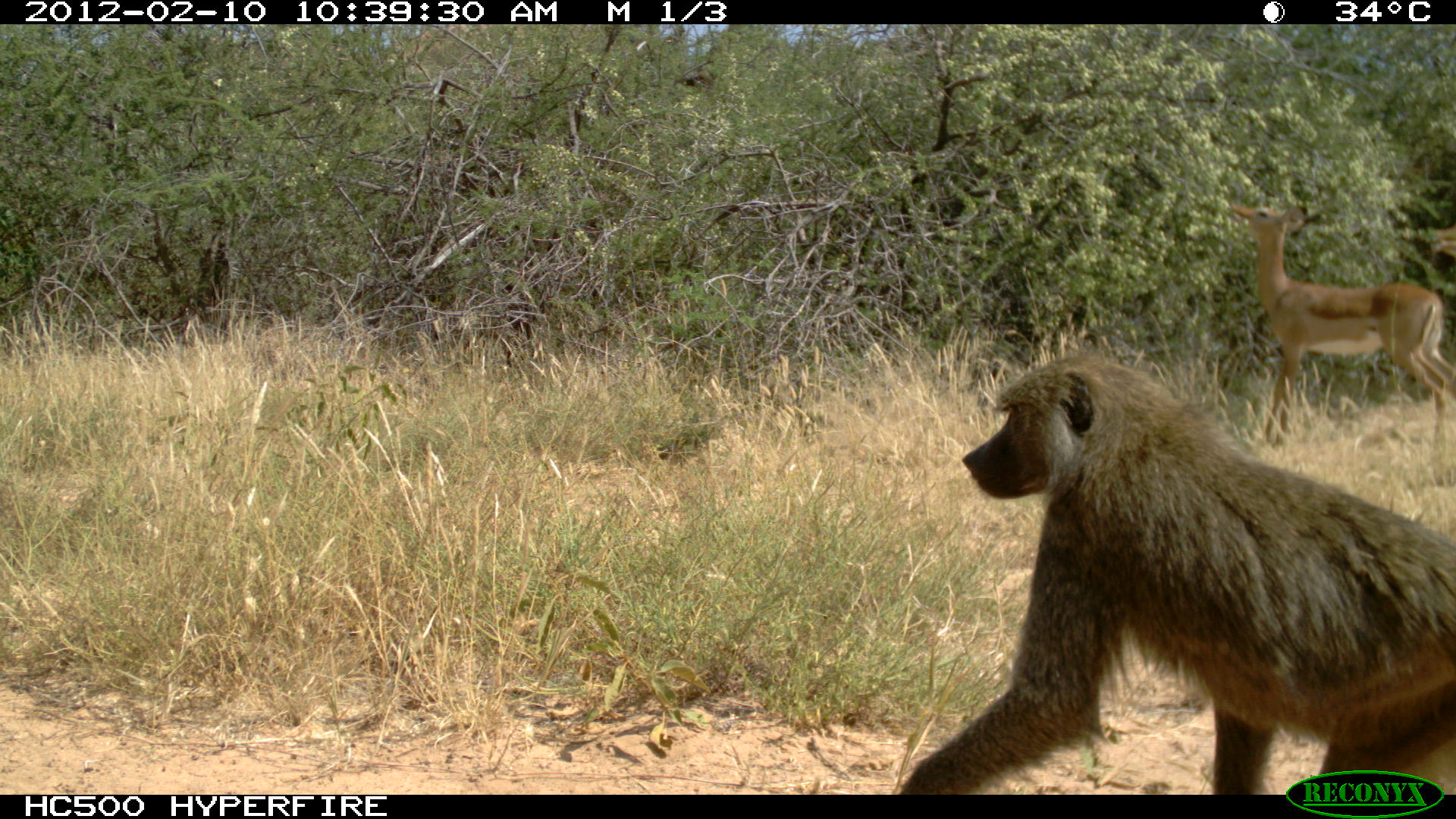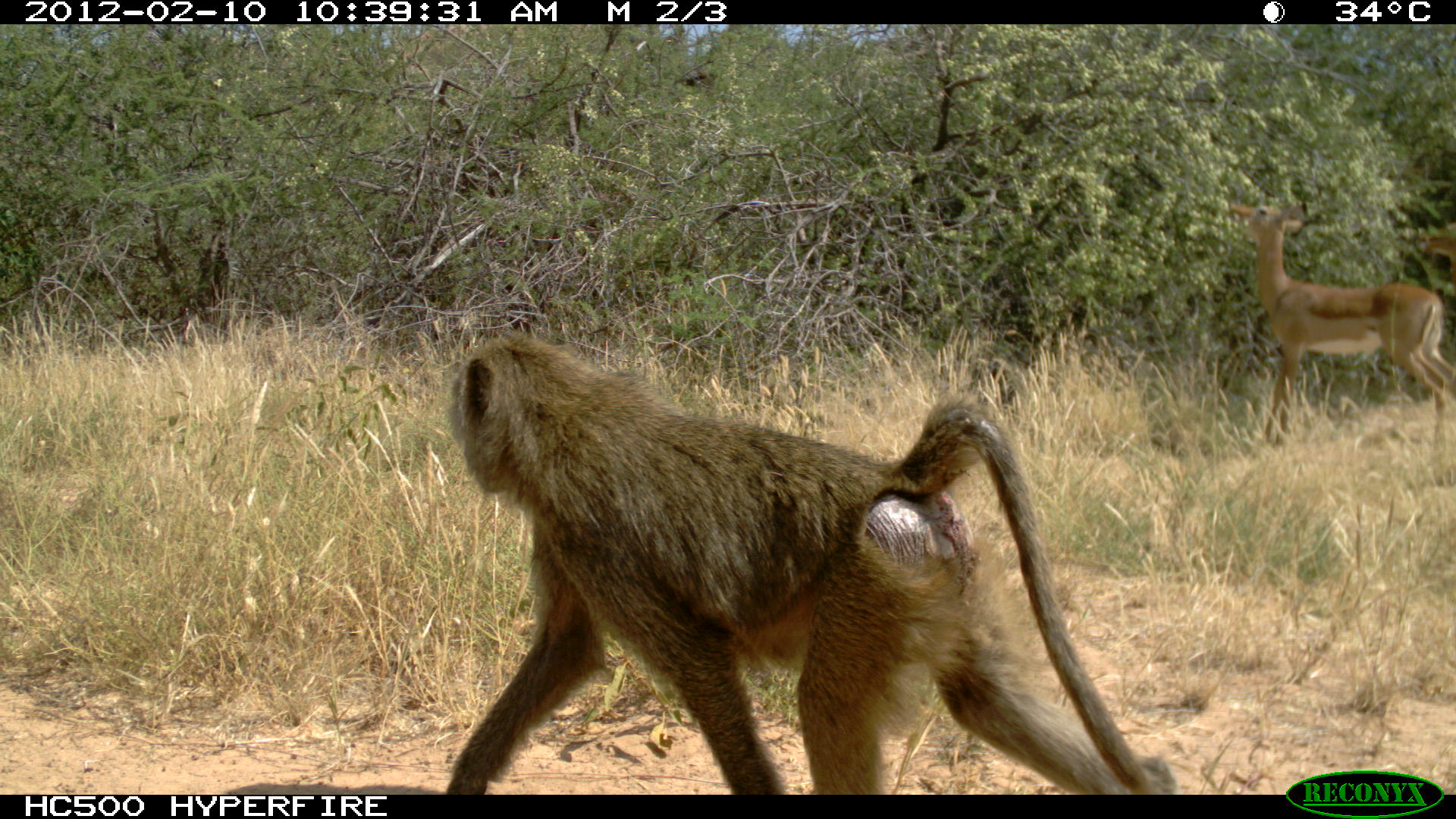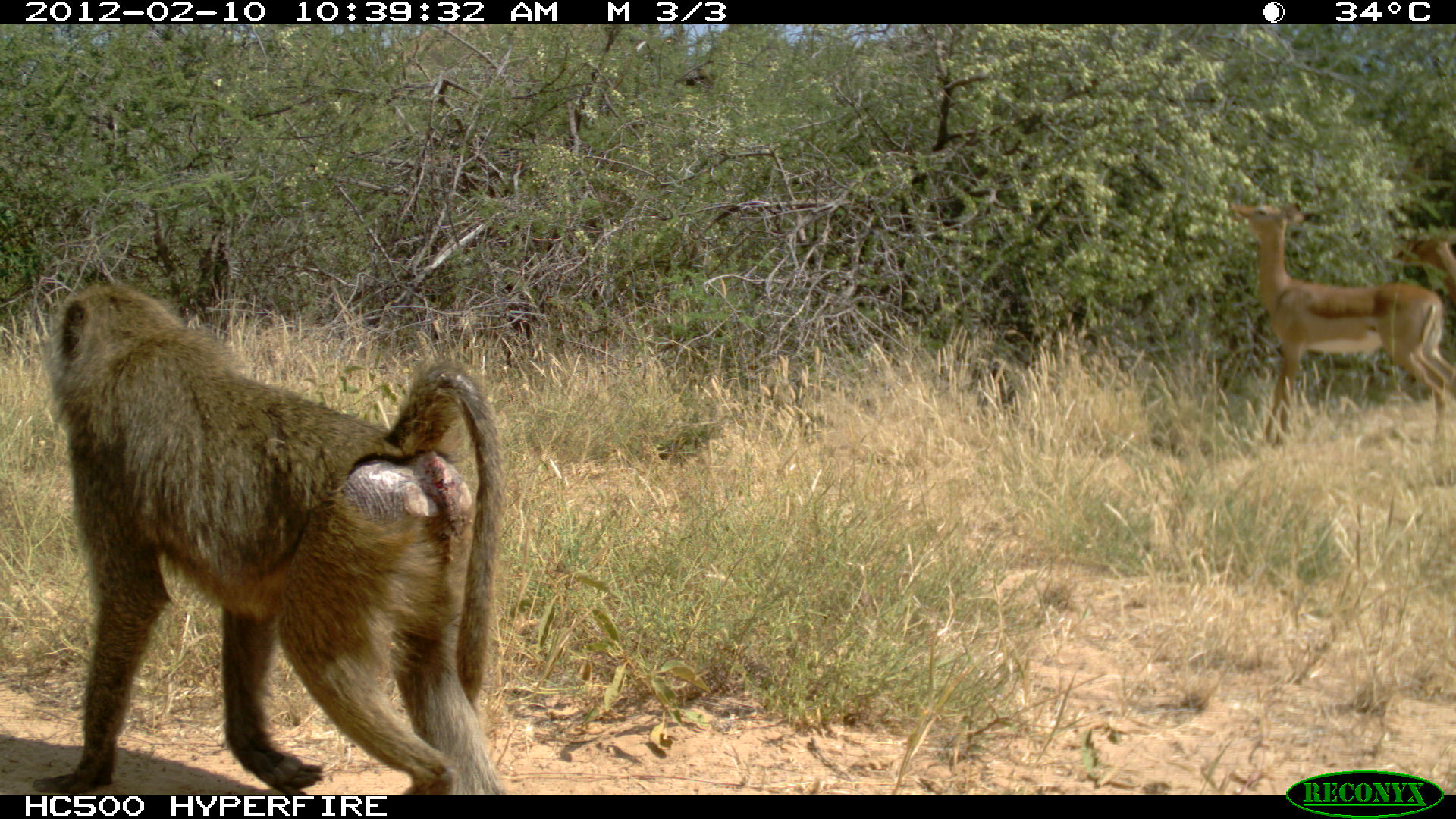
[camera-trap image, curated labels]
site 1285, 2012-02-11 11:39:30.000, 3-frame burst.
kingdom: Animalia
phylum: Chordata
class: Mammalia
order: Artiodactyla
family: Bovidae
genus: Aepyceros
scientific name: Aepyceros melampus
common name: impala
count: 2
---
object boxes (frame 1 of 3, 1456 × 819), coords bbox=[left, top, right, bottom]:
aepyceros melampus: bbox=[886, 344, 1456, 790]; bbox=[1214, 185, 1447, 441]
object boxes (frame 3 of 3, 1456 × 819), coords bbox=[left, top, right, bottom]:
aepyceros melampus: bbox=[23, 277, 517, 795]; bbox=[1222, 190, 1456, 485]; bbox=[1388, 215, 1456, 303]